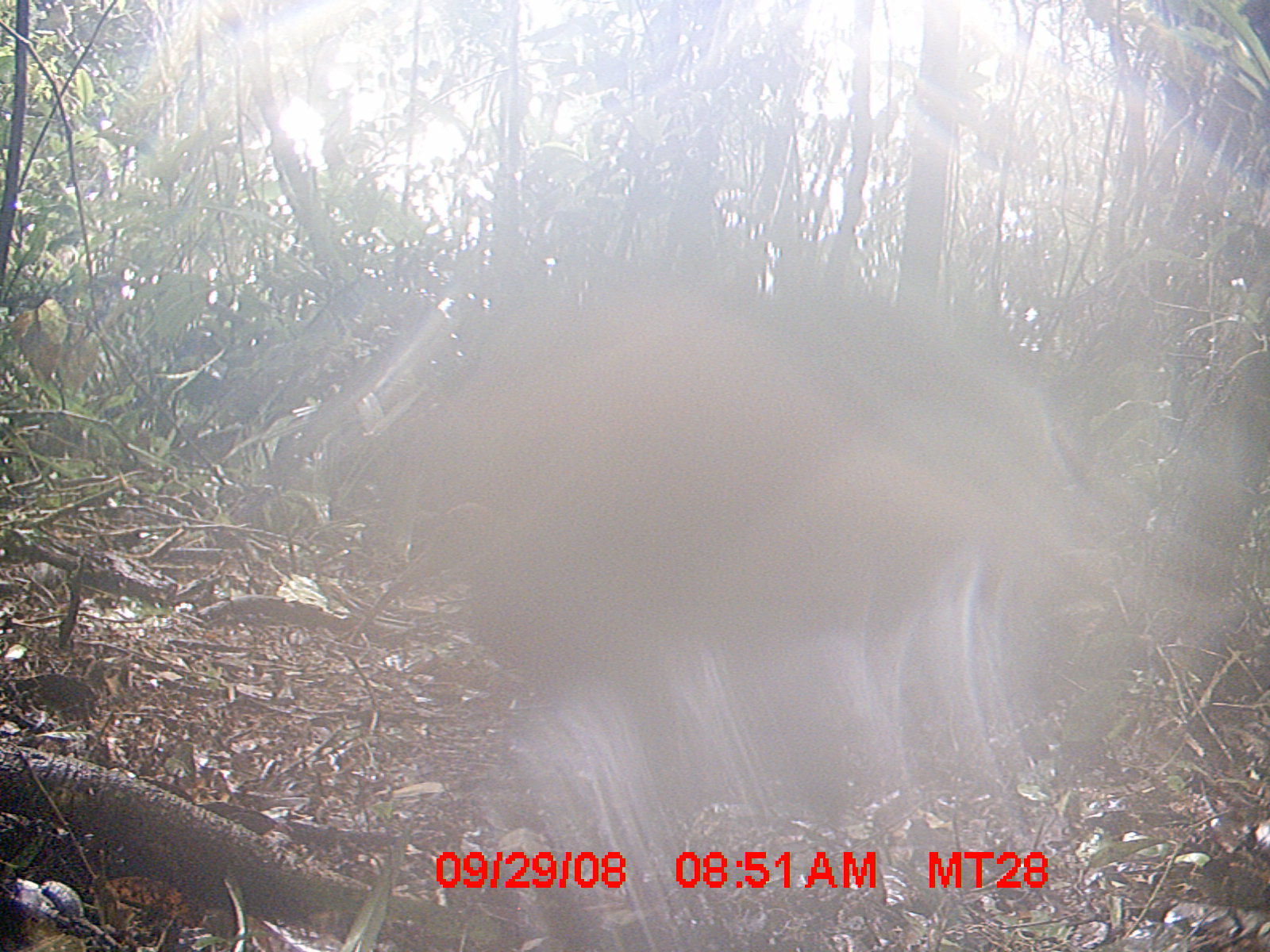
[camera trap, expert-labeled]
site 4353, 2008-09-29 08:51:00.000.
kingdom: Animalia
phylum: Chordata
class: Aves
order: Cuculiformes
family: Cuculidae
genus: Coua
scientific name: Coua serriana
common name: red-breasted coua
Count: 1.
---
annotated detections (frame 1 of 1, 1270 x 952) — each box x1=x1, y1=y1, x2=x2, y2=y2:
coua serriana: x1=341, y1=270, x2=1251, y2=951